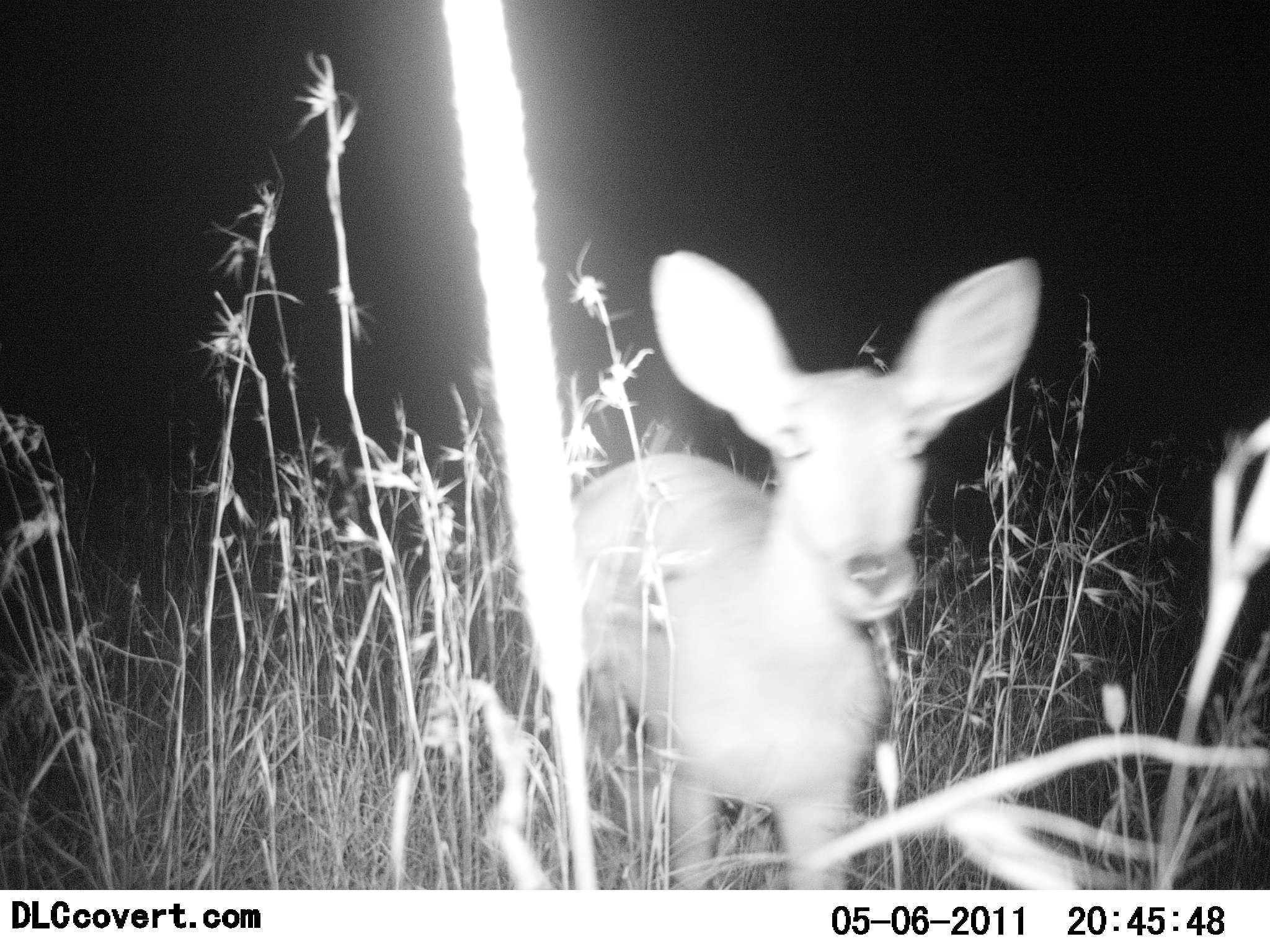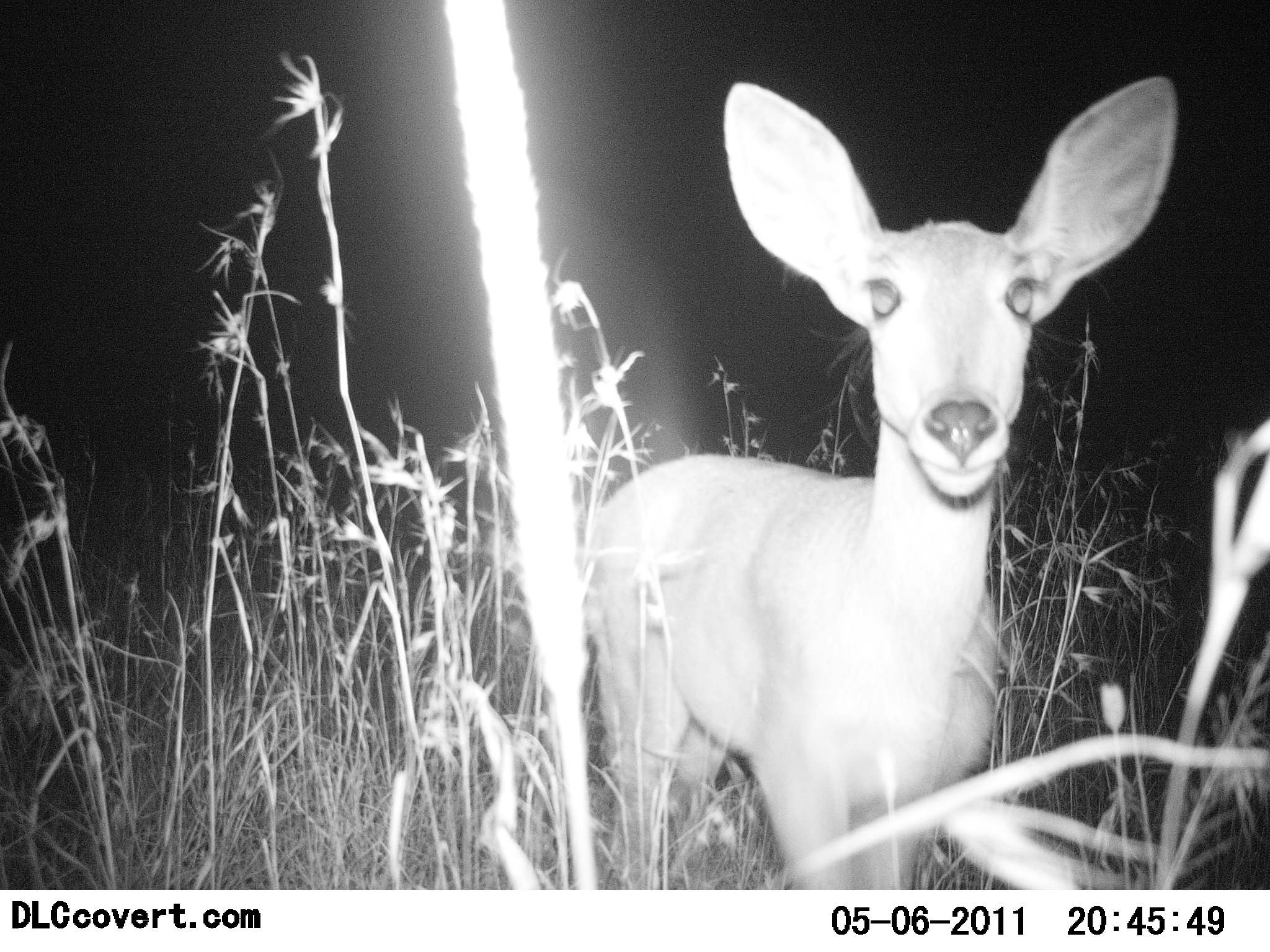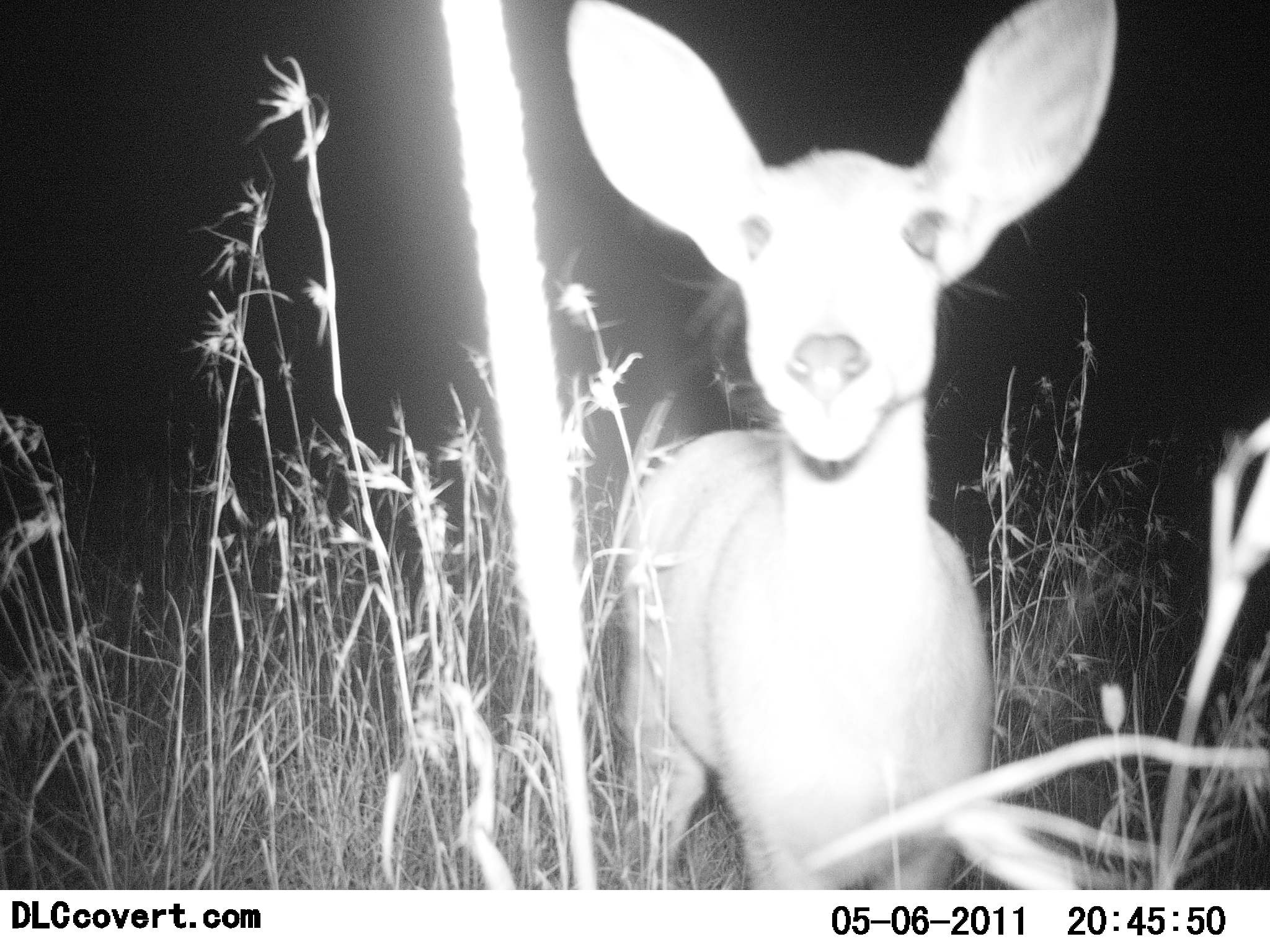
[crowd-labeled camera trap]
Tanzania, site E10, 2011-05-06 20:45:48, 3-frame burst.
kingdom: Animalia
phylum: Chordata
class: Mammalia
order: Artiodactyla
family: Bovidae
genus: Redunca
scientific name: Redunca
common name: reedbuck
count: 1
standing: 40%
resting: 0%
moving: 50%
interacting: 10%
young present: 0%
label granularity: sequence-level